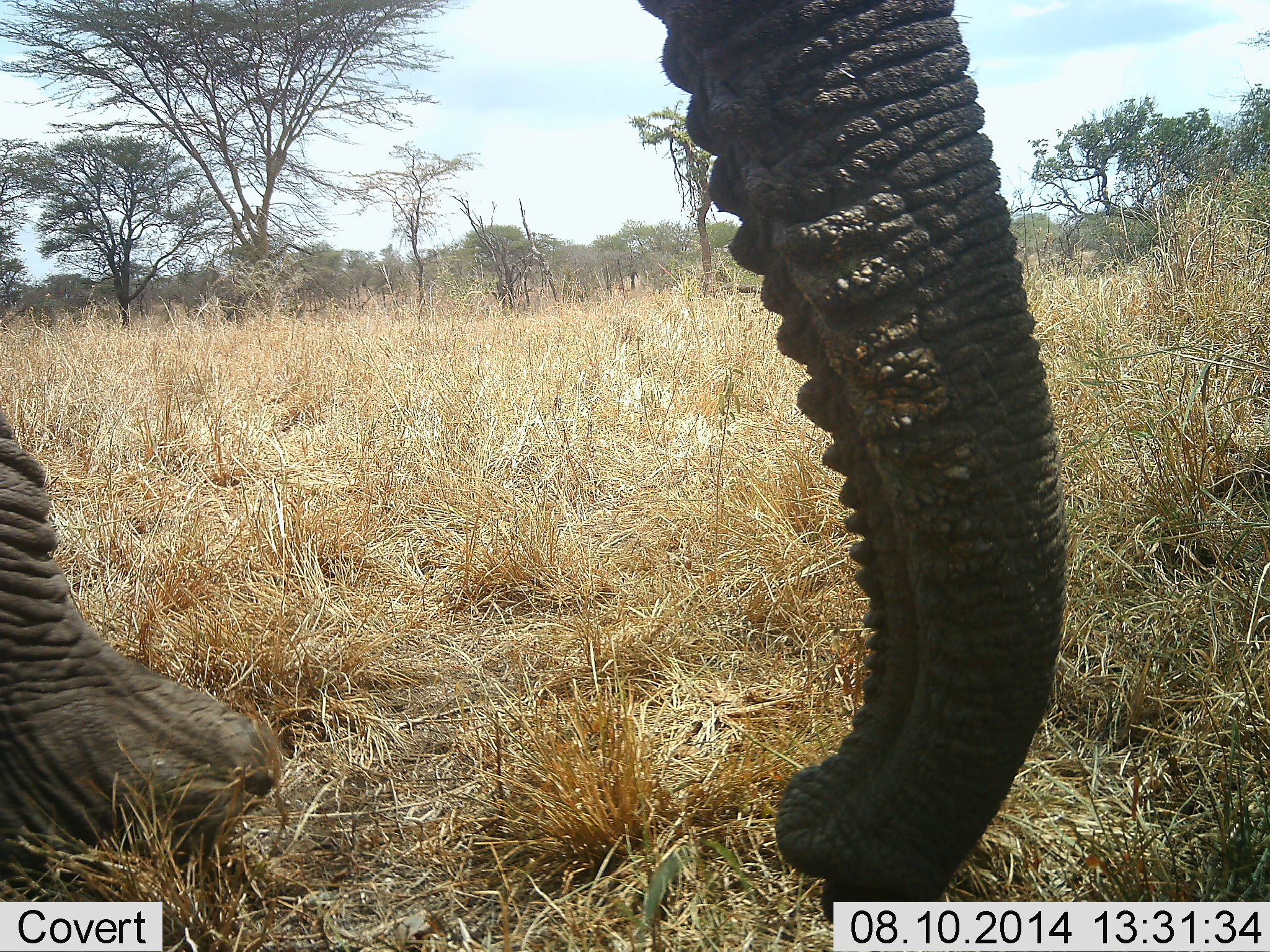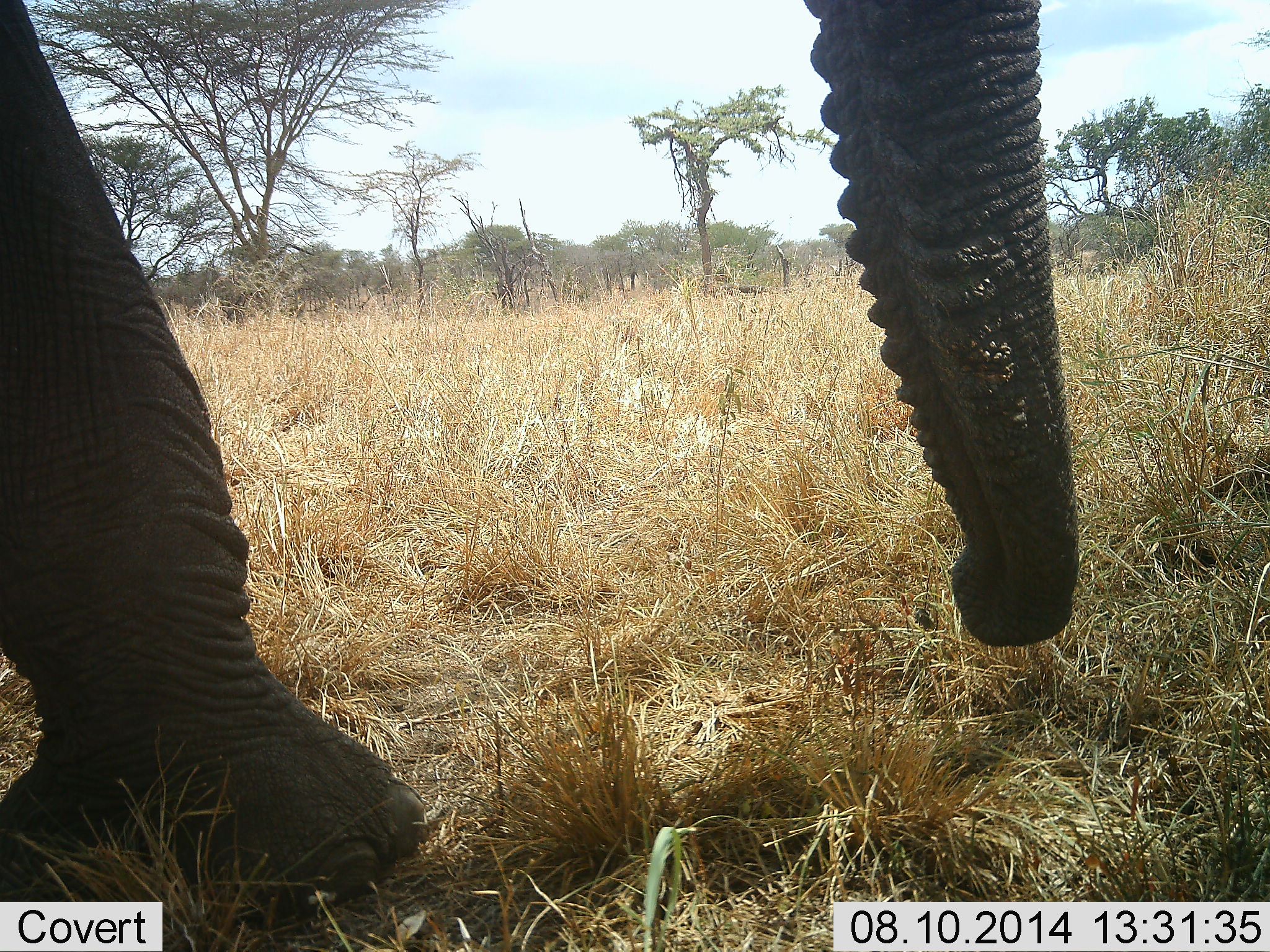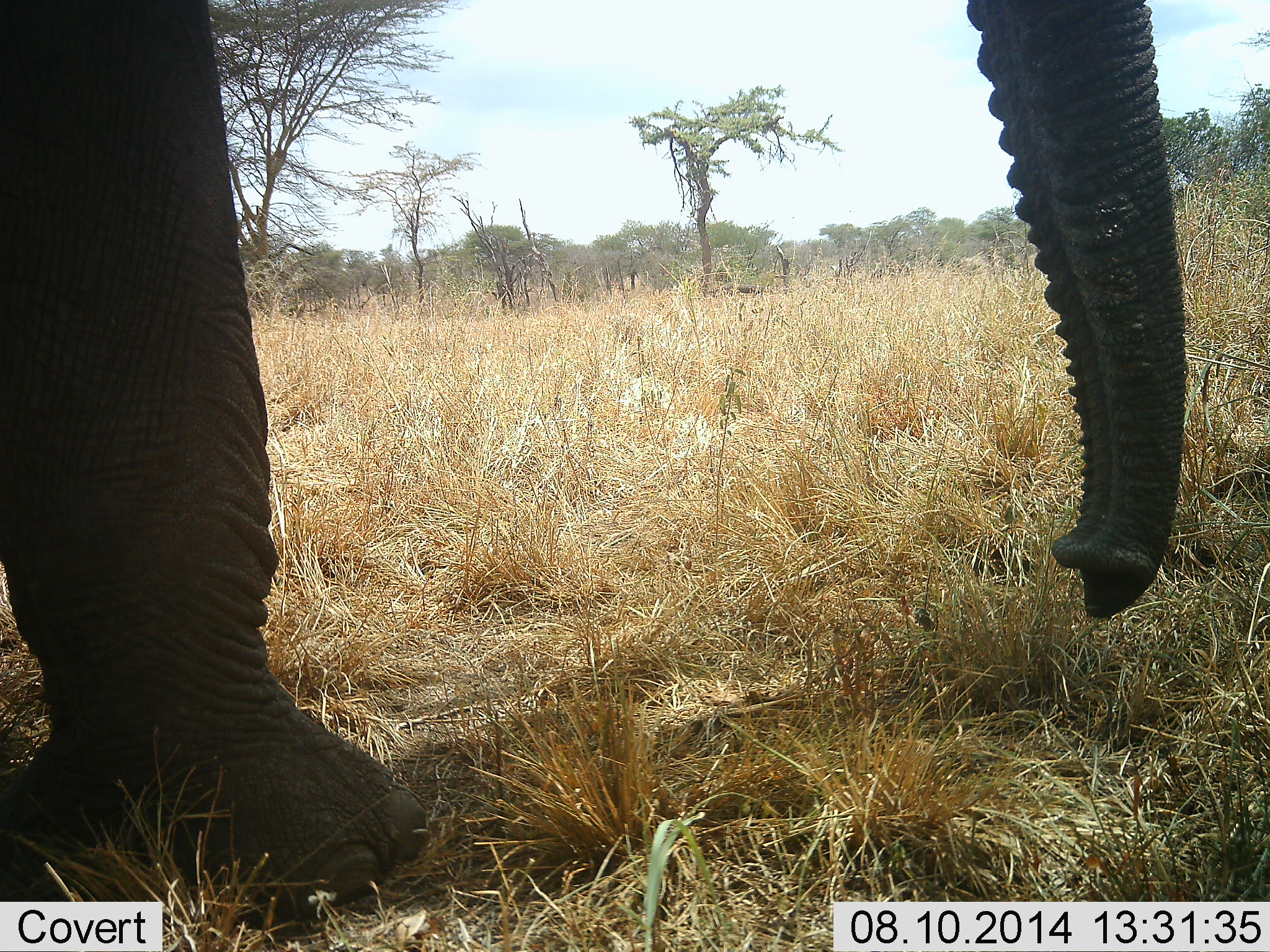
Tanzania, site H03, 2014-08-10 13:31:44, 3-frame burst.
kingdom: Animalia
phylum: Chordata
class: Mammalia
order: Proboscidea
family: Elephantidae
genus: Loxodonta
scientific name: Loxodonta africana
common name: african bush elephant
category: elephant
Elephant (african bush elephant) (Loxodonta africana), count 1. Behavior (volunteer vote fractions): standing 30%, resting 0%, moving 60%, interacting 0%. Young present (vote fraction): 0%. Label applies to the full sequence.